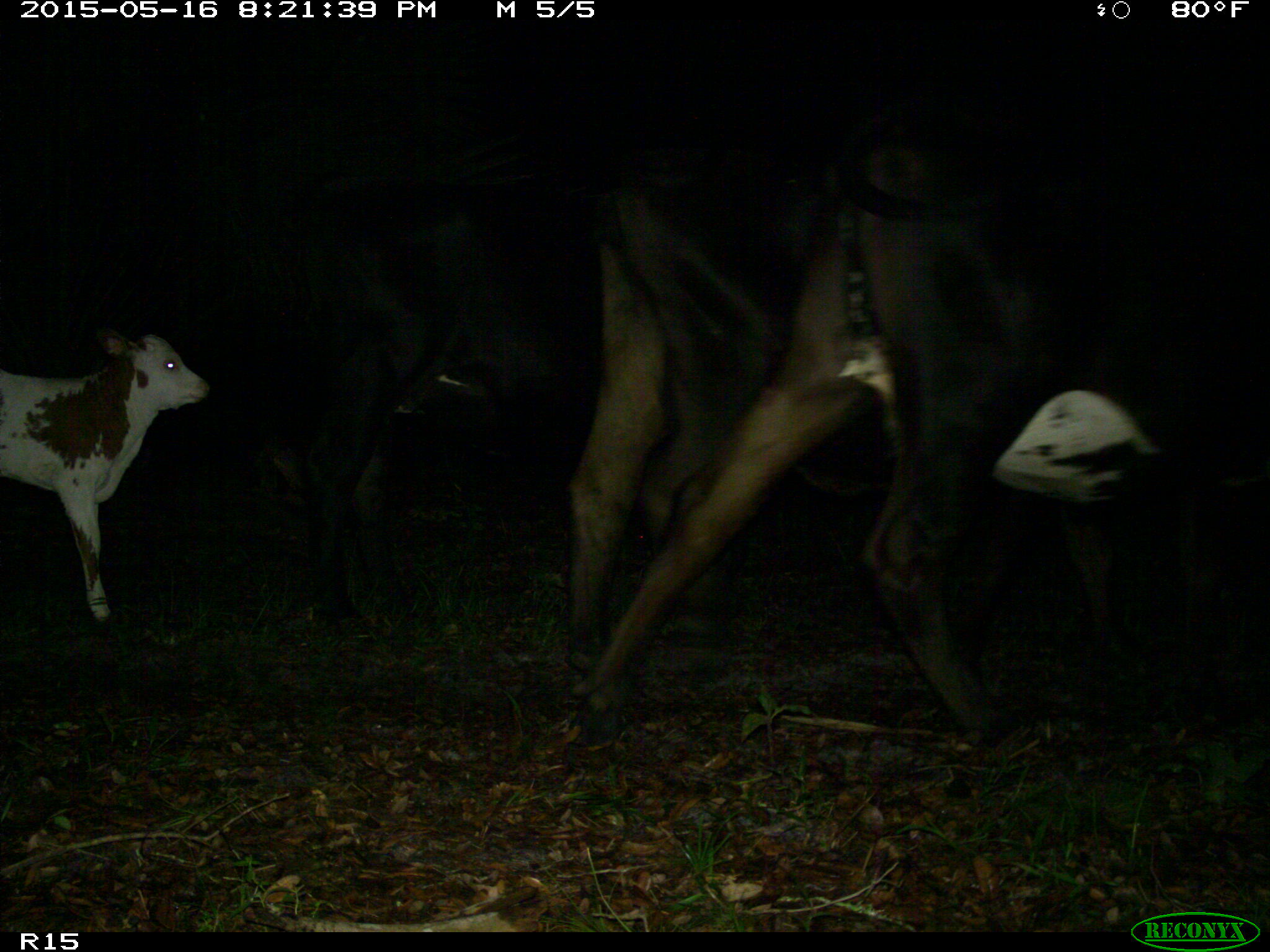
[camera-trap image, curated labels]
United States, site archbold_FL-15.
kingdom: Animalia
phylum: Chordata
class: Mammalia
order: Artiodactyla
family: Bovidae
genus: Bos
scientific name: Bos taurus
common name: domestic cow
Bos taurus (domestic cow).